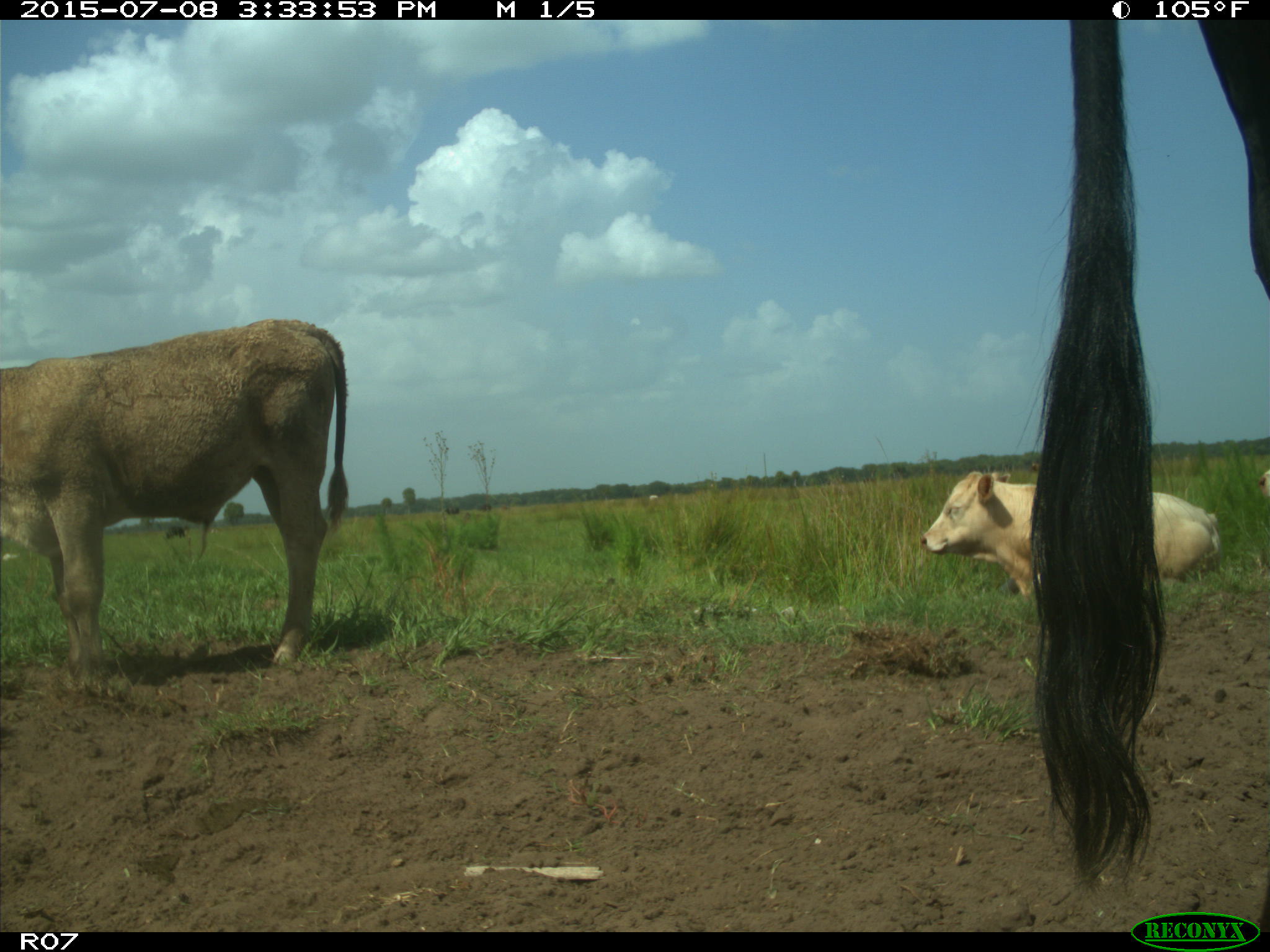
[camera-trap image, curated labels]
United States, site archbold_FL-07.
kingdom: Animalia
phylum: Chordata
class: Mammalia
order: Artiodactyla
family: Bovidae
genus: Bos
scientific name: Bos taurus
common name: domestic cow